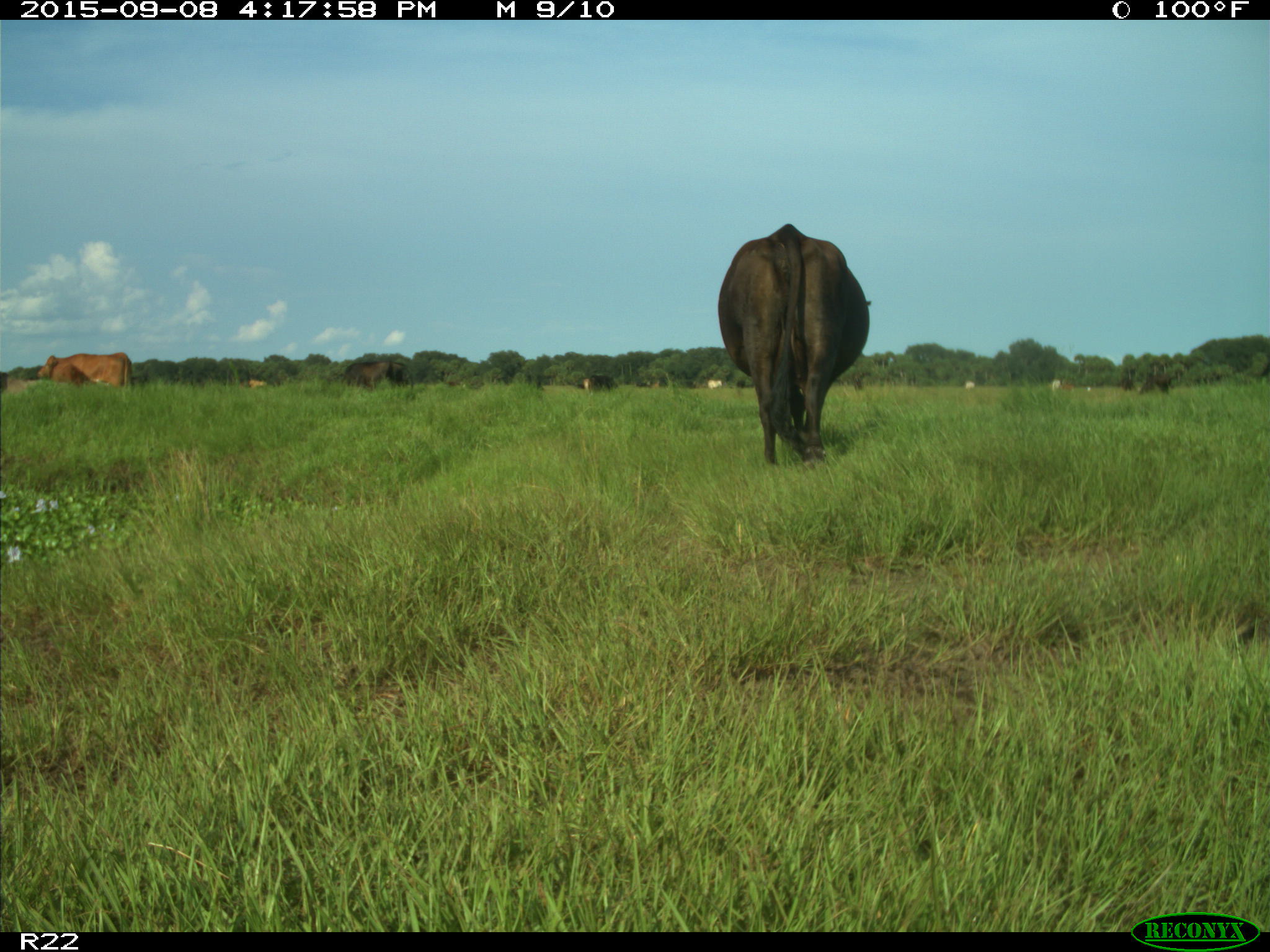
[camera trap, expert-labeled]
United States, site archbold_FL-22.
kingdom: Animalia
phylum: Chordata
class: Mammalia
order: Artiodactyla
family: Bovidae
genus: Bos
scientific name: Bos taurus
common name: domestic cow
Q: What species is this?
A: Bos taurus (domestic cow).